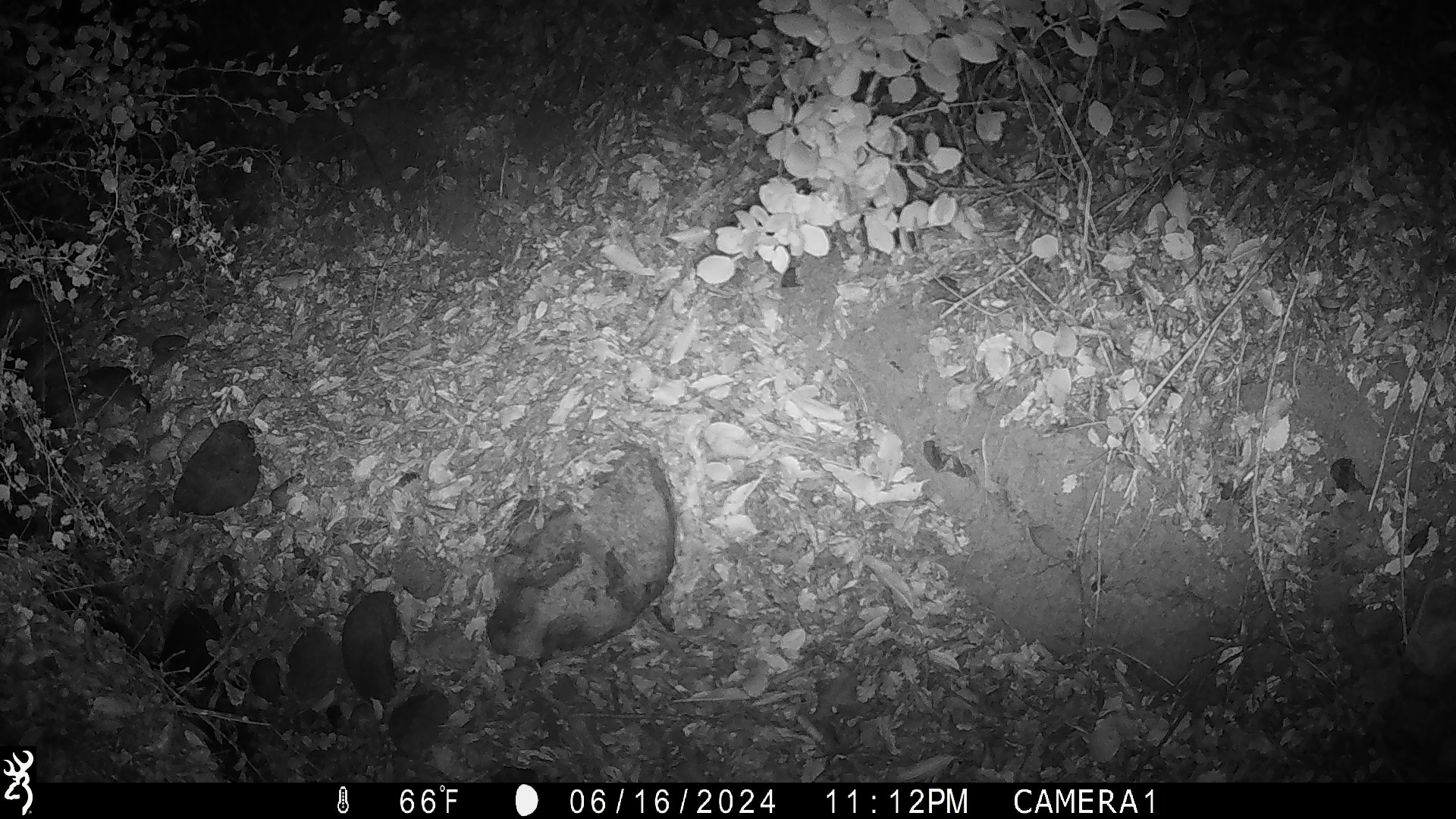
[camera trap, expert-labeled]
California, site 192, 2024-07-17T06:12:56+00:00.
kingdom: Animalia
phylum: Chordata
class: Mammalia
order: Rodentia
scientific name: Rodentia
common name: mouse or rat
Mouse or rat (Rodentia).